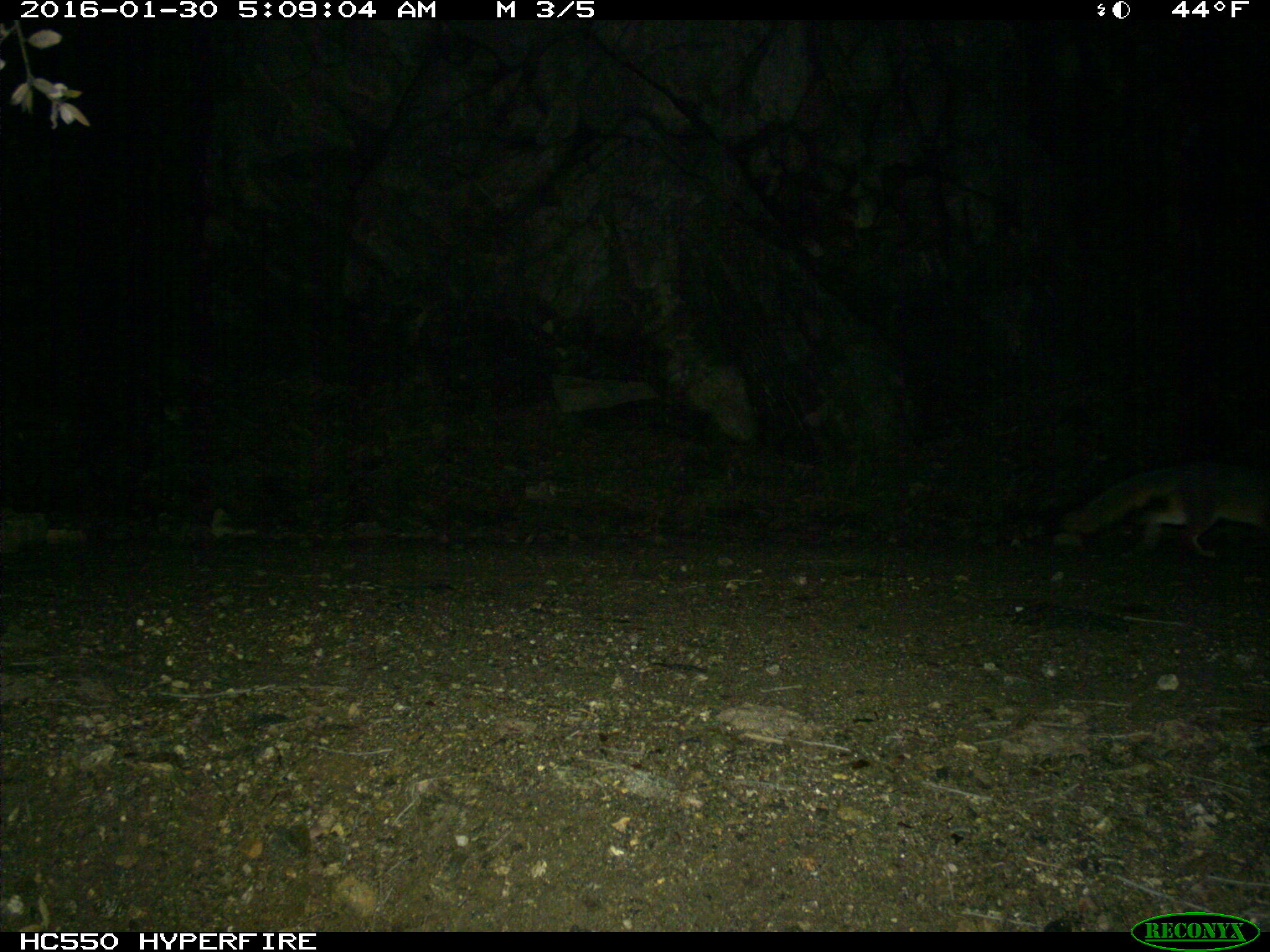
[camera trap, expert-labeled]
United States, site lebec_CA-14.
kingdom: Animalia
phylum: Chordata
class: Mammalia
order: Carnivora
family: Canidae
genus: Urocyon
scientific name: Urocyon cinereoargenteus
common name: gray fox